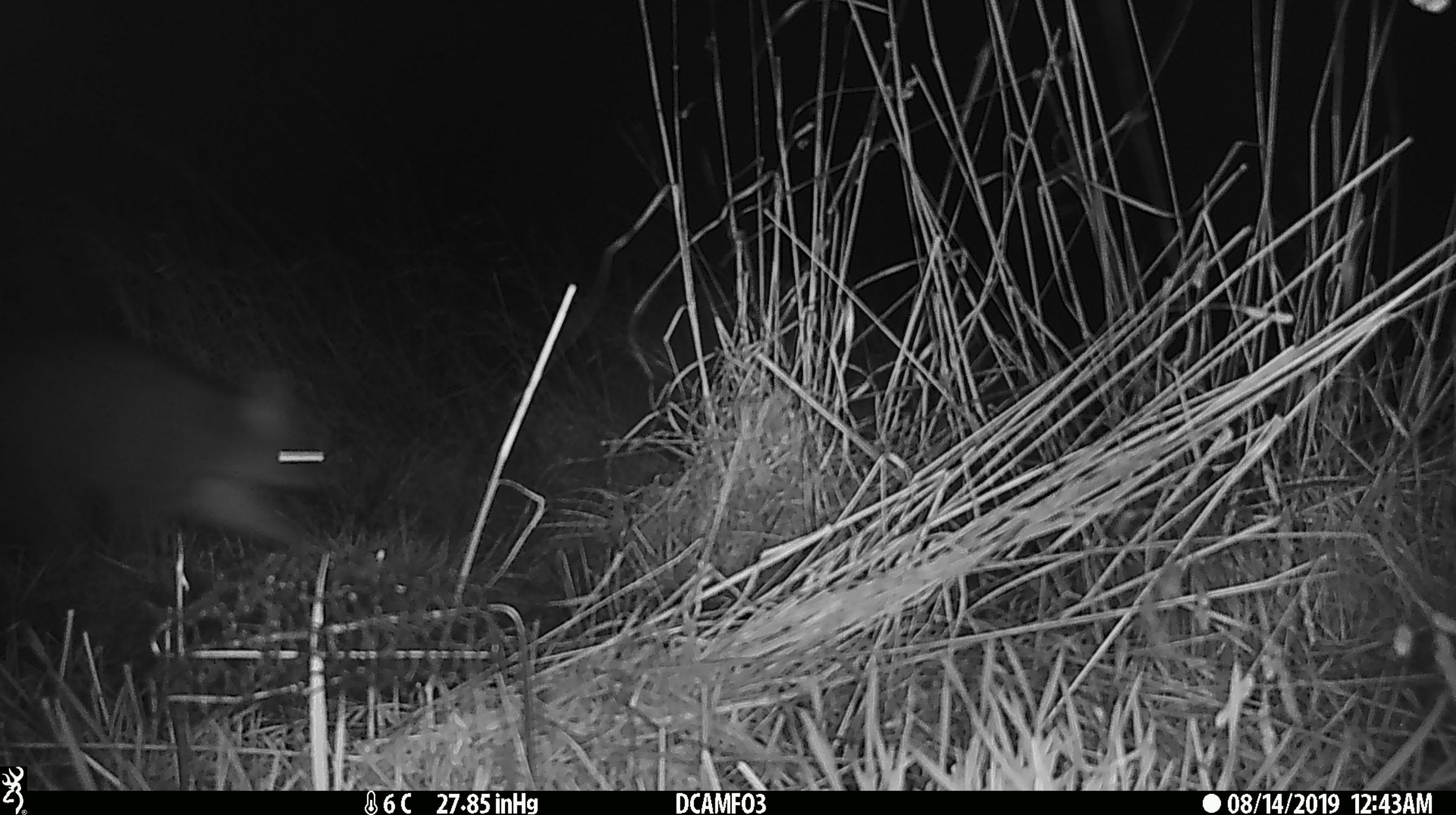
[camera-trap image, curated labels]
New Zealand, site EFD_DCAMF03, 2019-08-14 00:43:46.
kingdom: Animalia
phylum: Chordata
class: Mammalia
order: Diprotodontia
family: Phalangeridae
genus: Trichosurus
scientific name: Trichosurus vulpecula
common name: common brushtail possum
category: possum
Possum (common brushtail possum) (Trichosurus vulpecula).